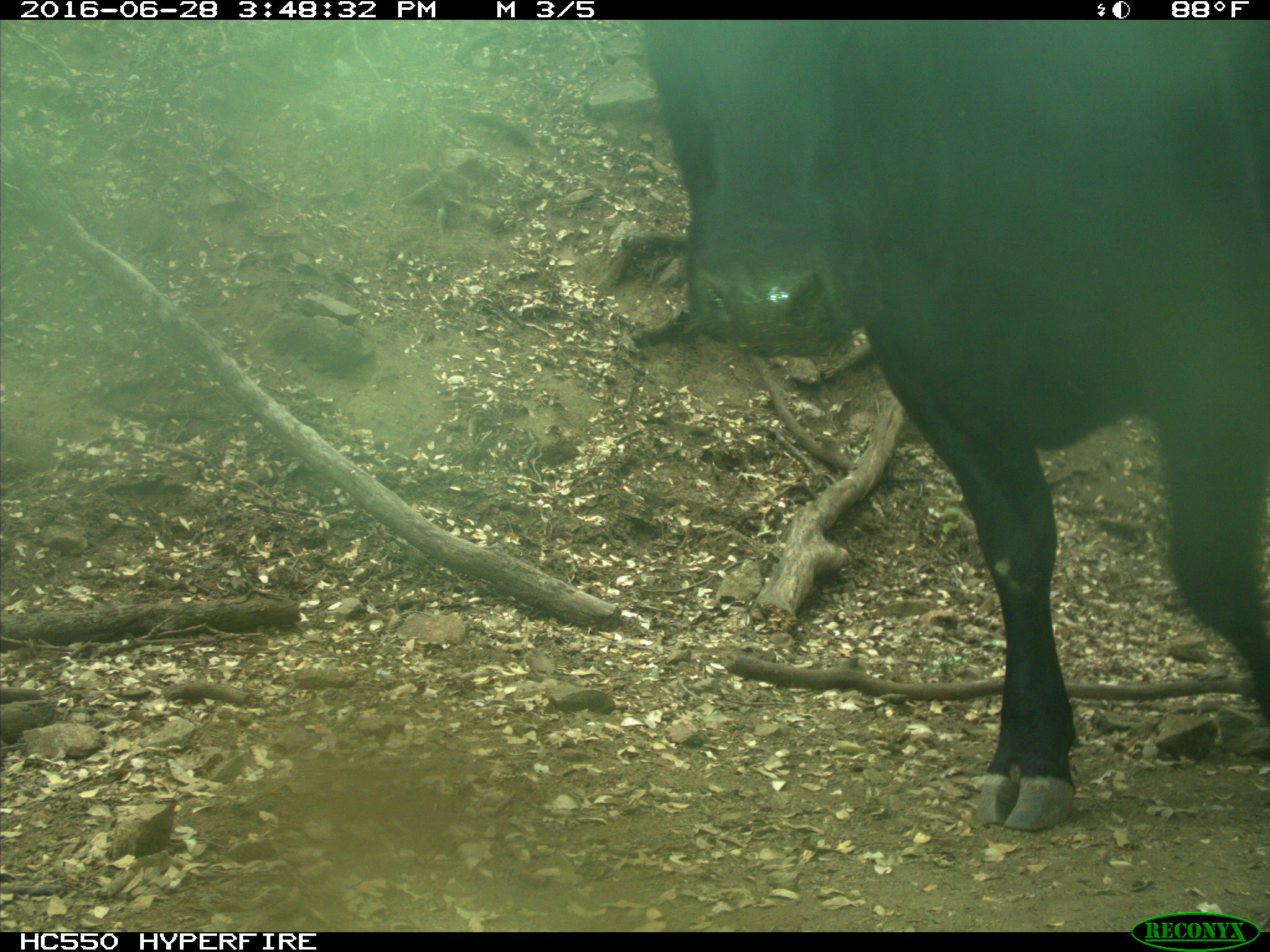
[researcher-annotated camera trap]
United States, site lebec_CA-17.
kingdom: Animalia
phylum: Chordata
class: Mammalia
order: Artiodactyla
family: Bovidae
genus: Bos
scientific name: Bos taurus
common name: domestic cow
Bos taurus (domestic cow).